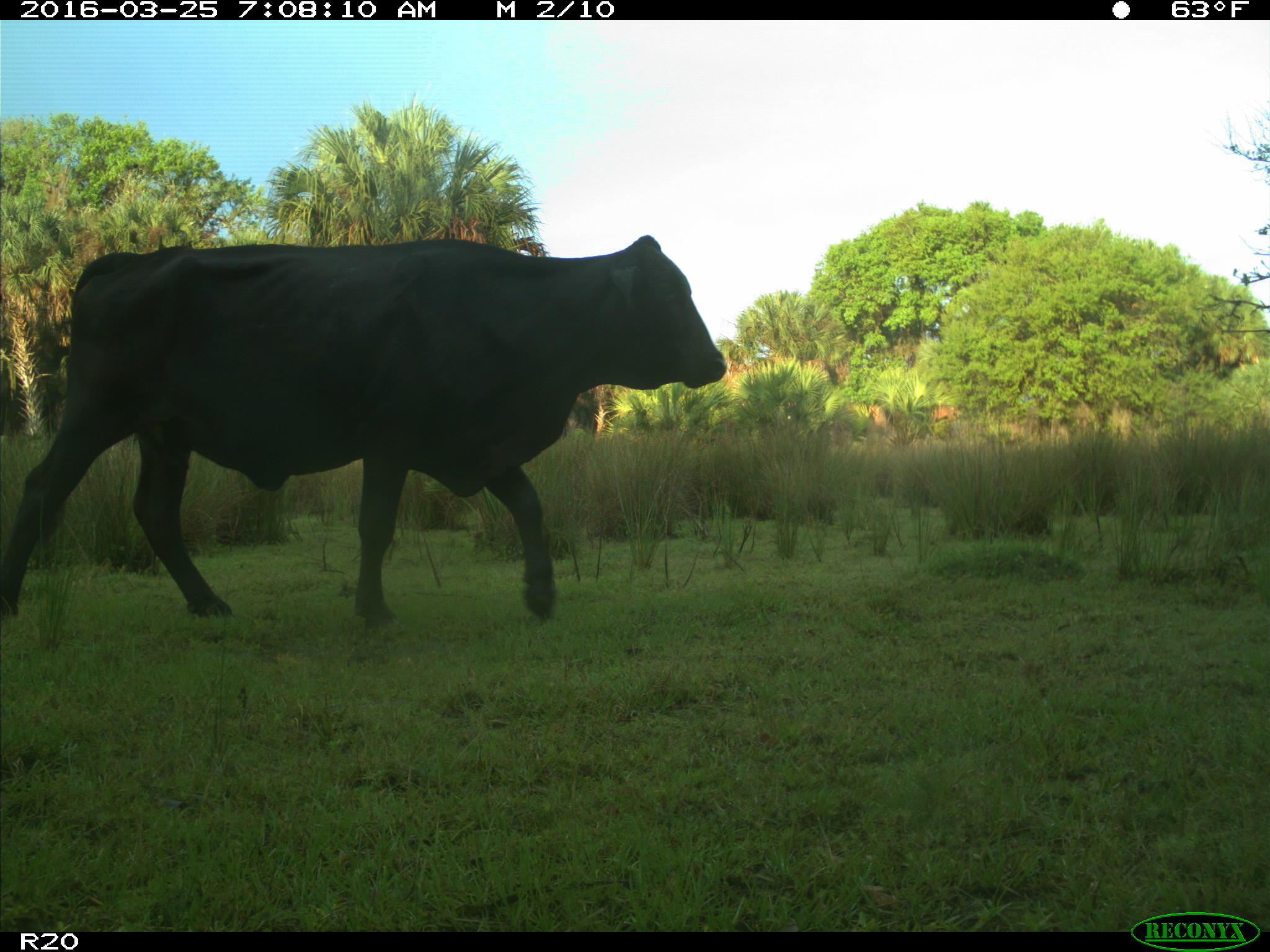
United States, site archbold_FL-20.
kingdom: Animalia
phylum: Chordata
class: Mammalia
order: Artiodactyla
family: Bovidae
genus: Bos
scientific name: Bos taurus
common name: domestic cow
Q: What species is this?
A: Bos taurus (domestic cow).